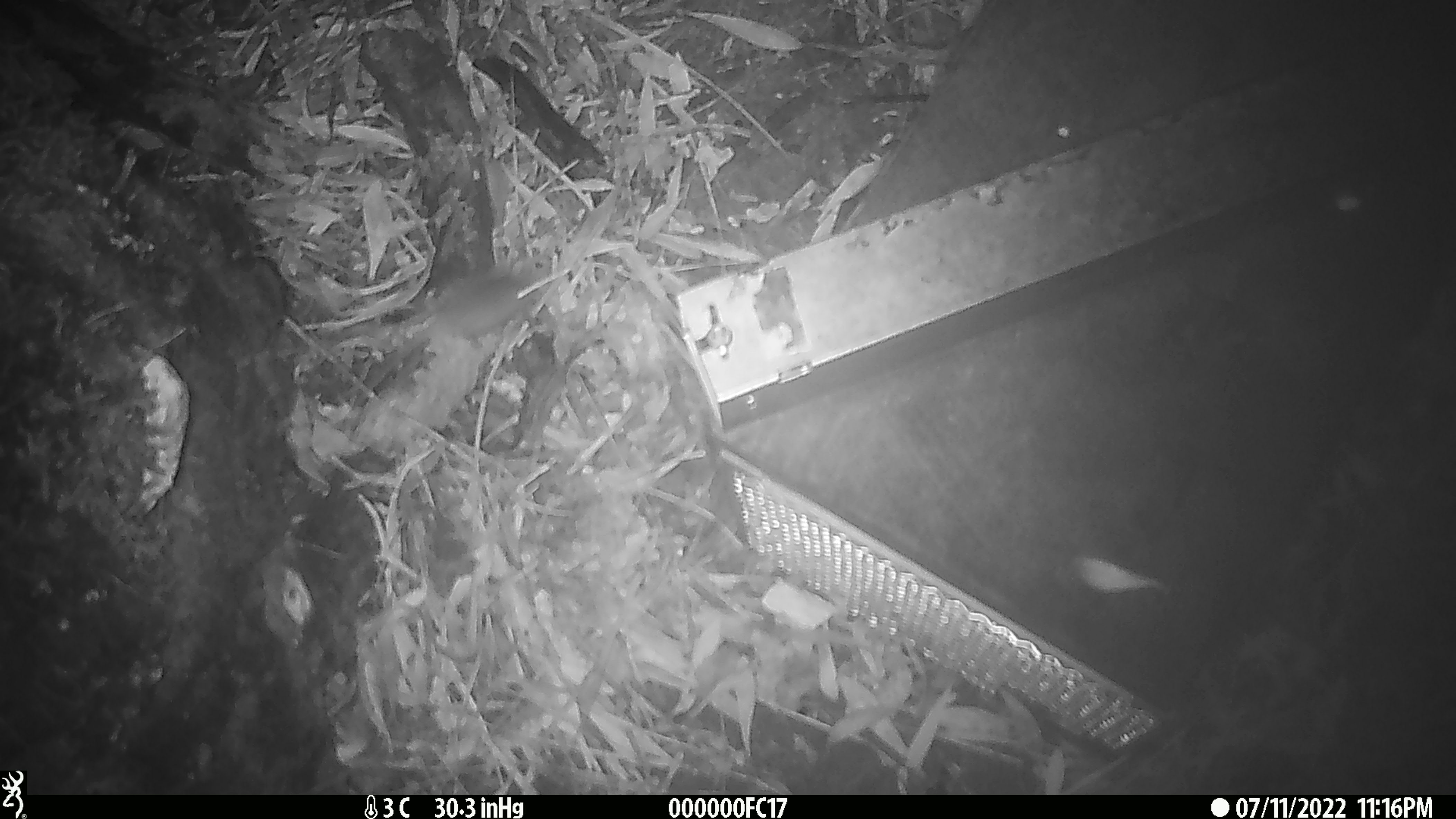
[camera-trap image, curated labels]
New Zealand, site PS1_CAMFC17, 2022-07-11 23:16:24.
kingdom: Animalia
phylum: Chordata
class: Mammalia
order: Rodentia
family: Muridae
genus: Mus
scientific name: Mus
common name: mouse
Mouse (Mus).